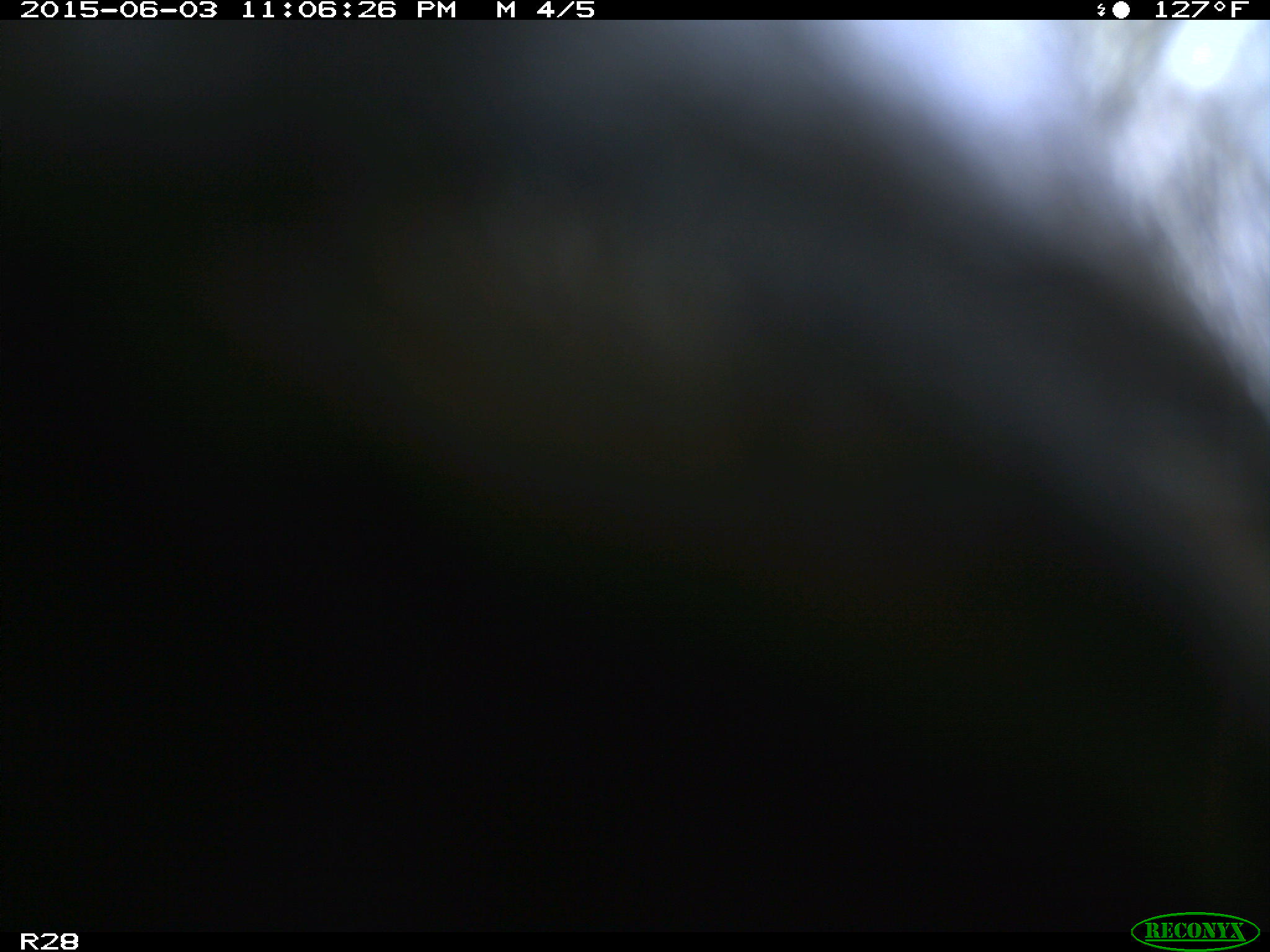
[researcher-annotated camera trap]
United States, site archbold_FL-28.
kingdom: Animalia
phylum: Chordata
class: Mammalia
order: Artiodactyla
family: Bovidae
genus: Bos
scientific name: Bos taurus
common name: domestic cow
Bos taurus (domestic cow).